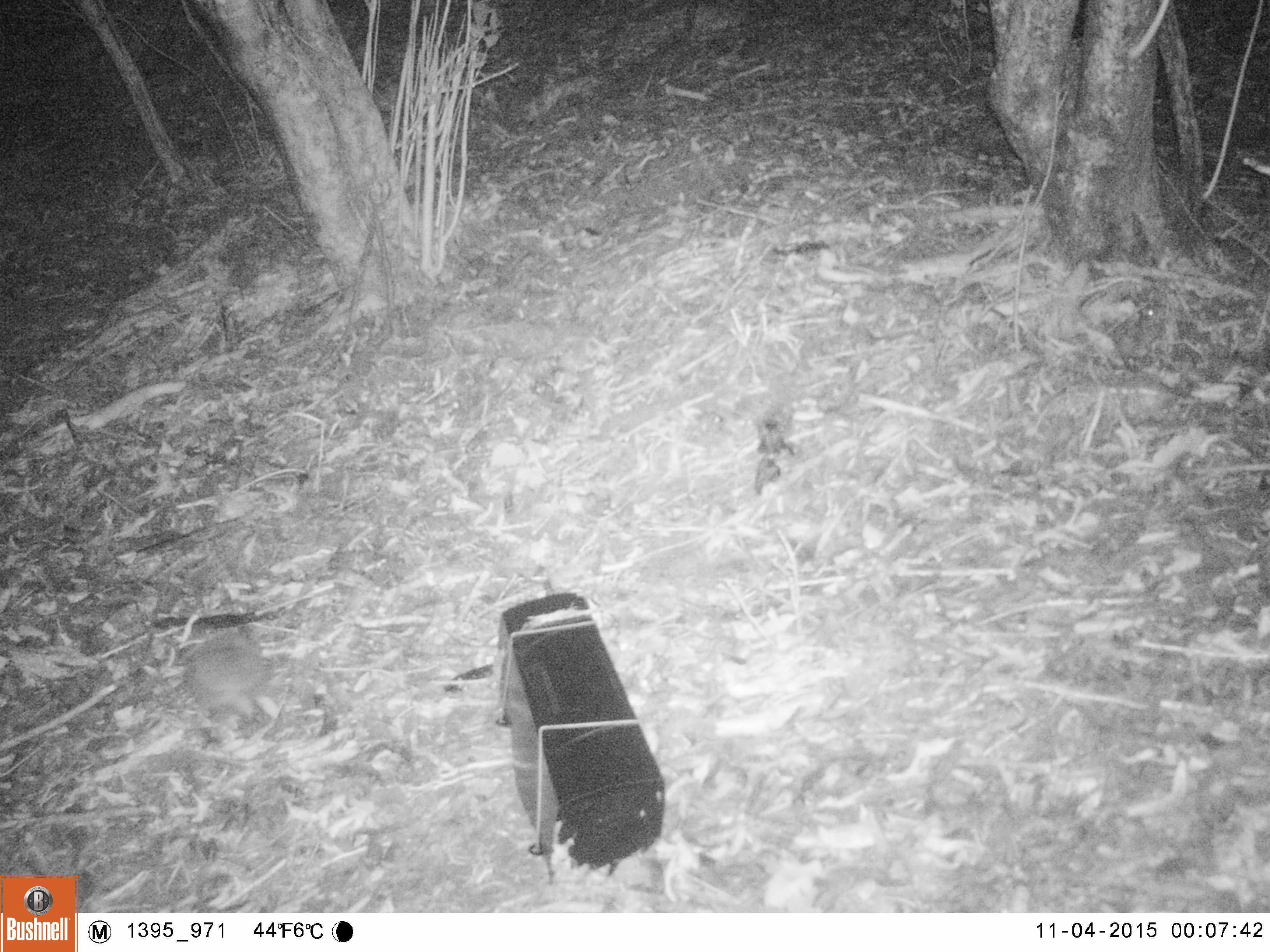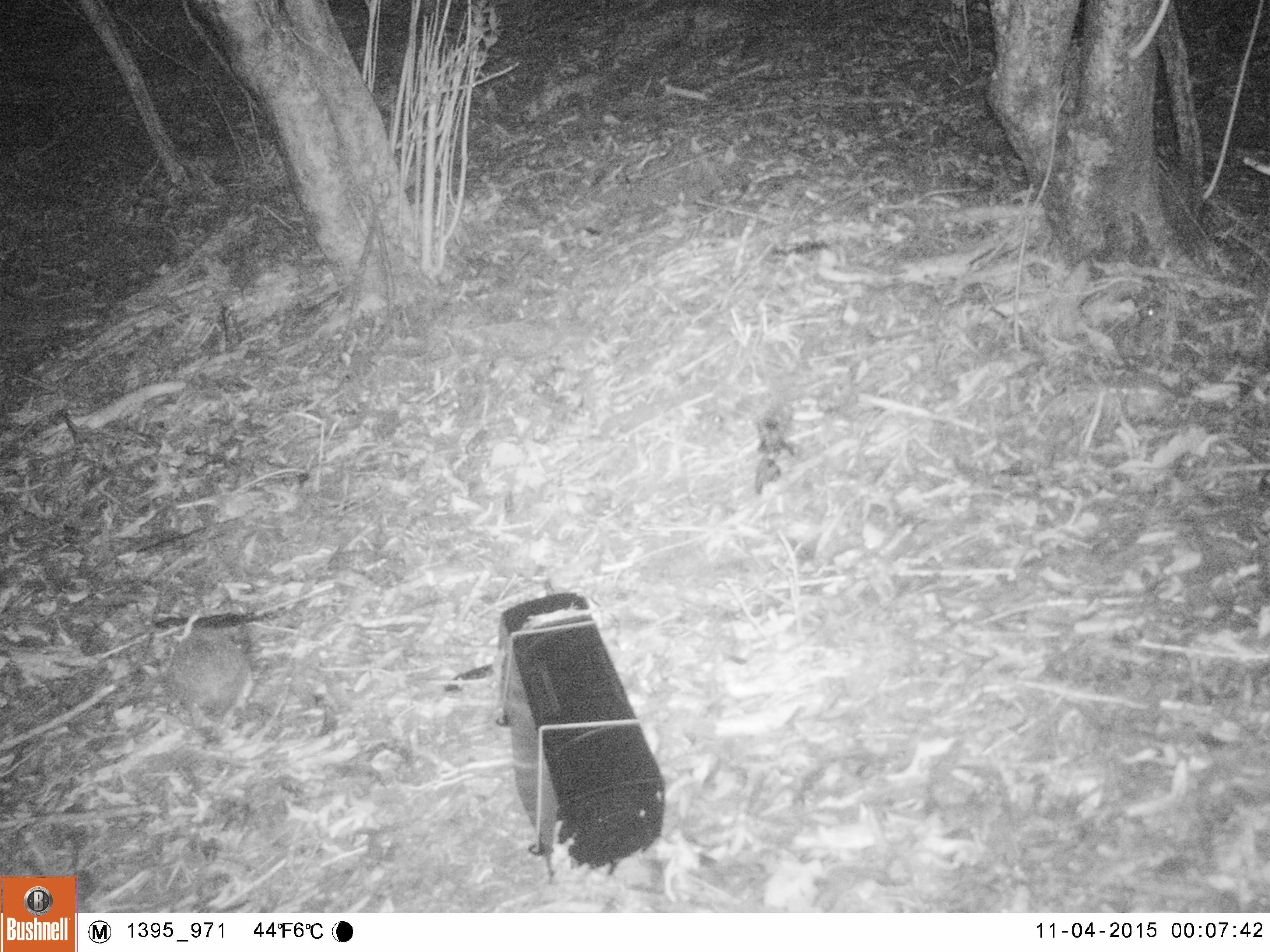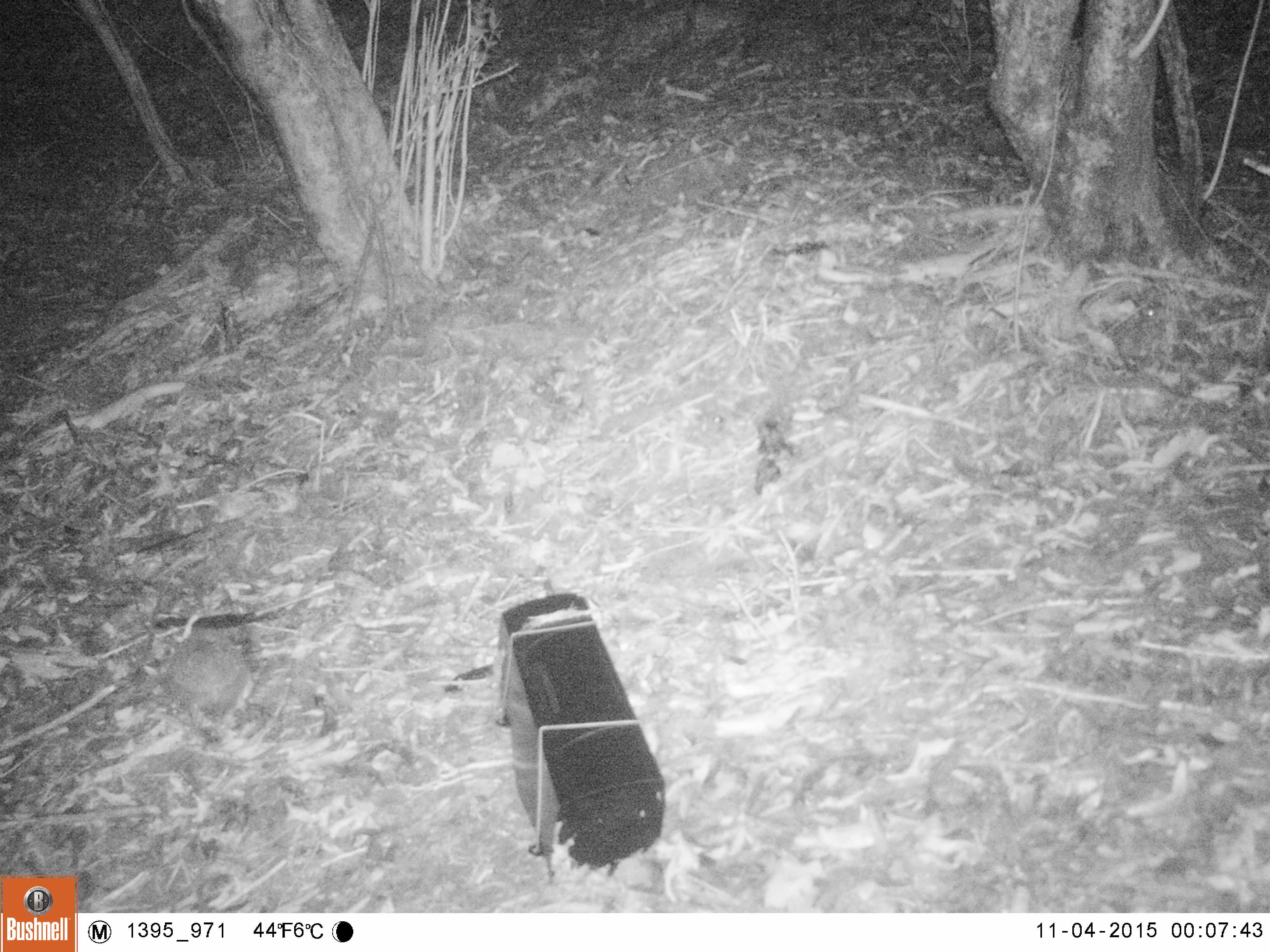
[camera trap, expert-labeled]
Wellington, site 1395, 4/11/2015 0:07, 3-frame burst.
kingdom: Animalia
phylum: Chordata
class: Mammalia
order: Eulipotyphla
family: Erinaceidae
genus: Erinaceus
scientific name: Erinaceus europaeus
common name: hedgehog